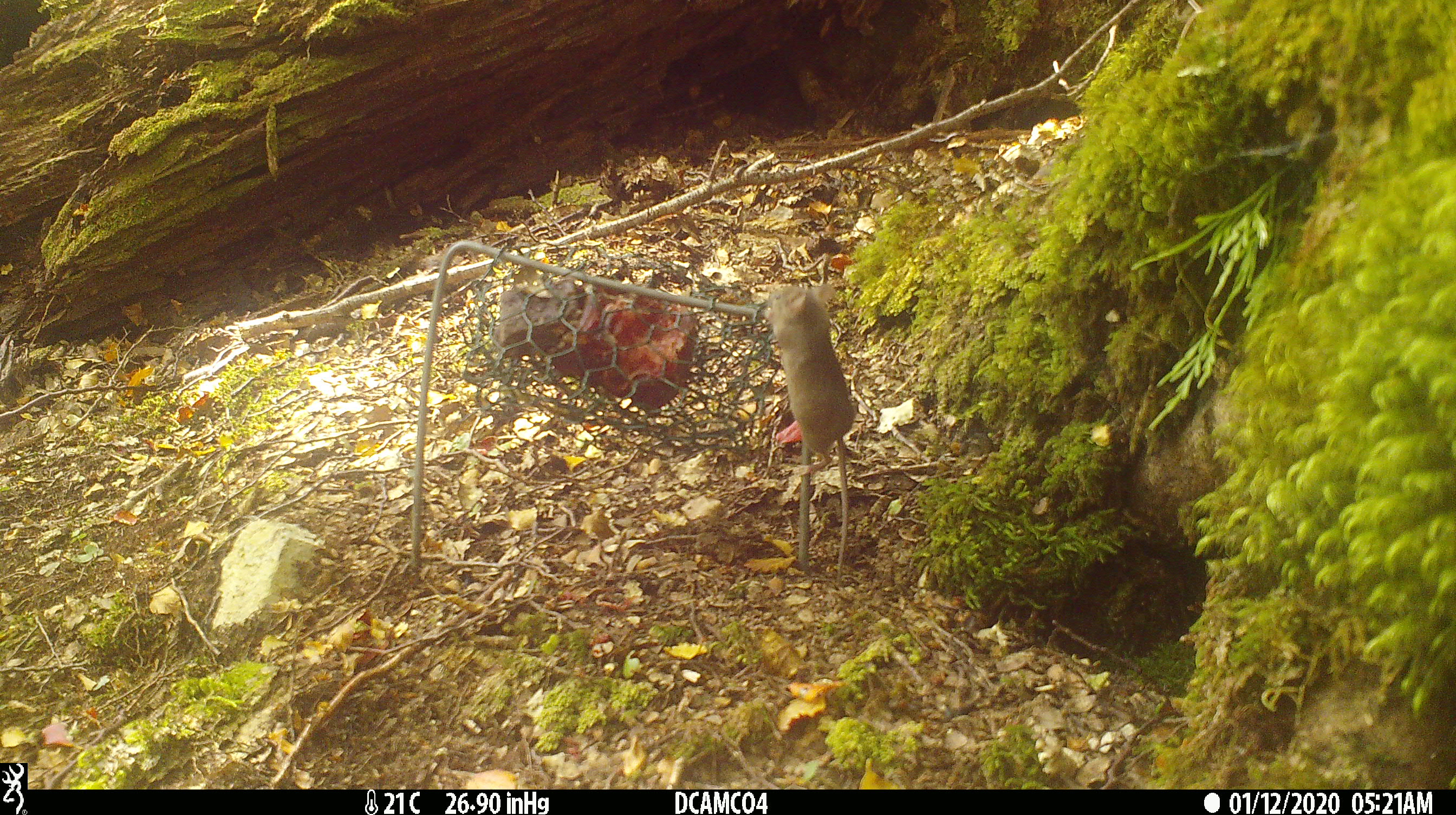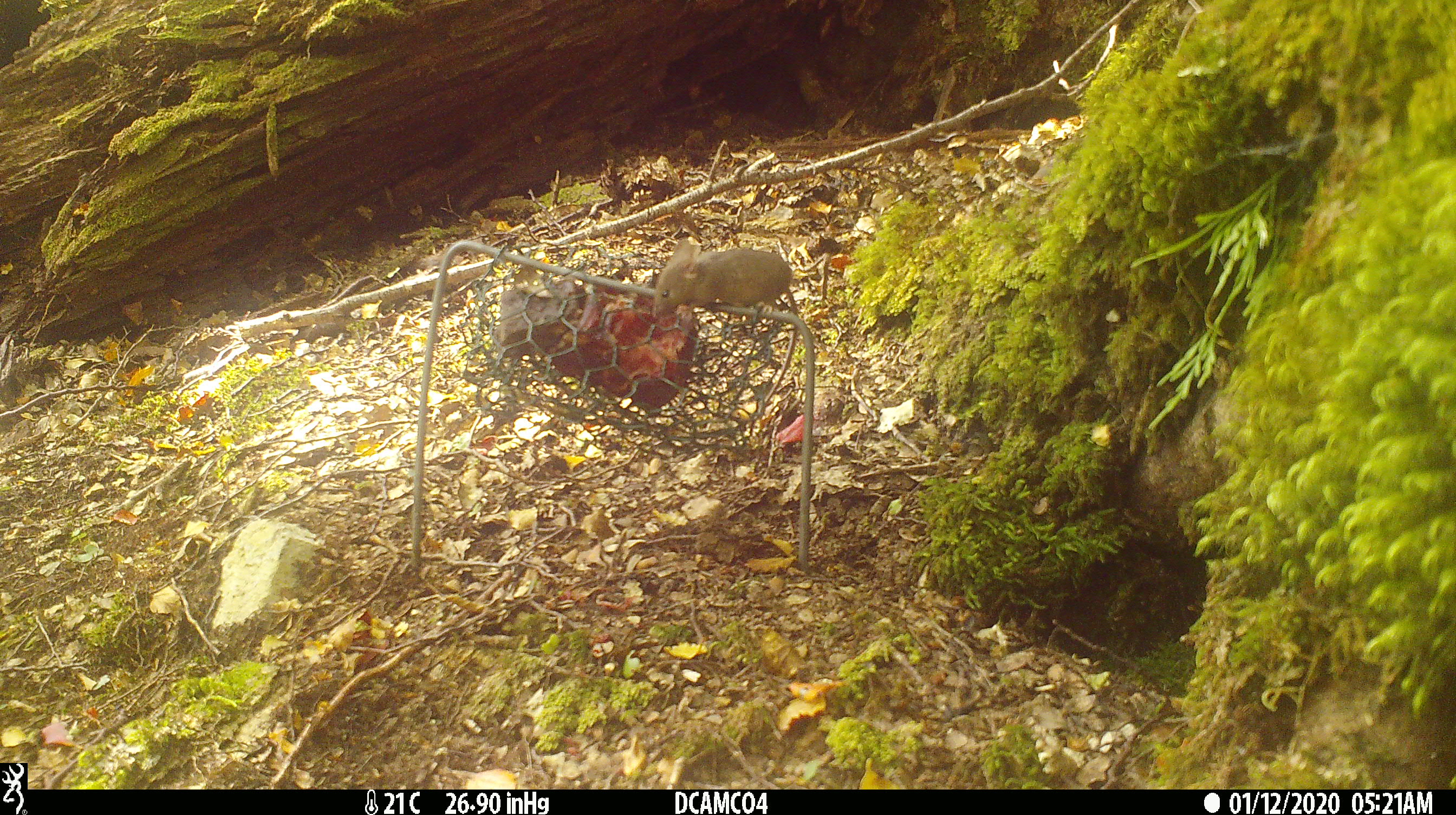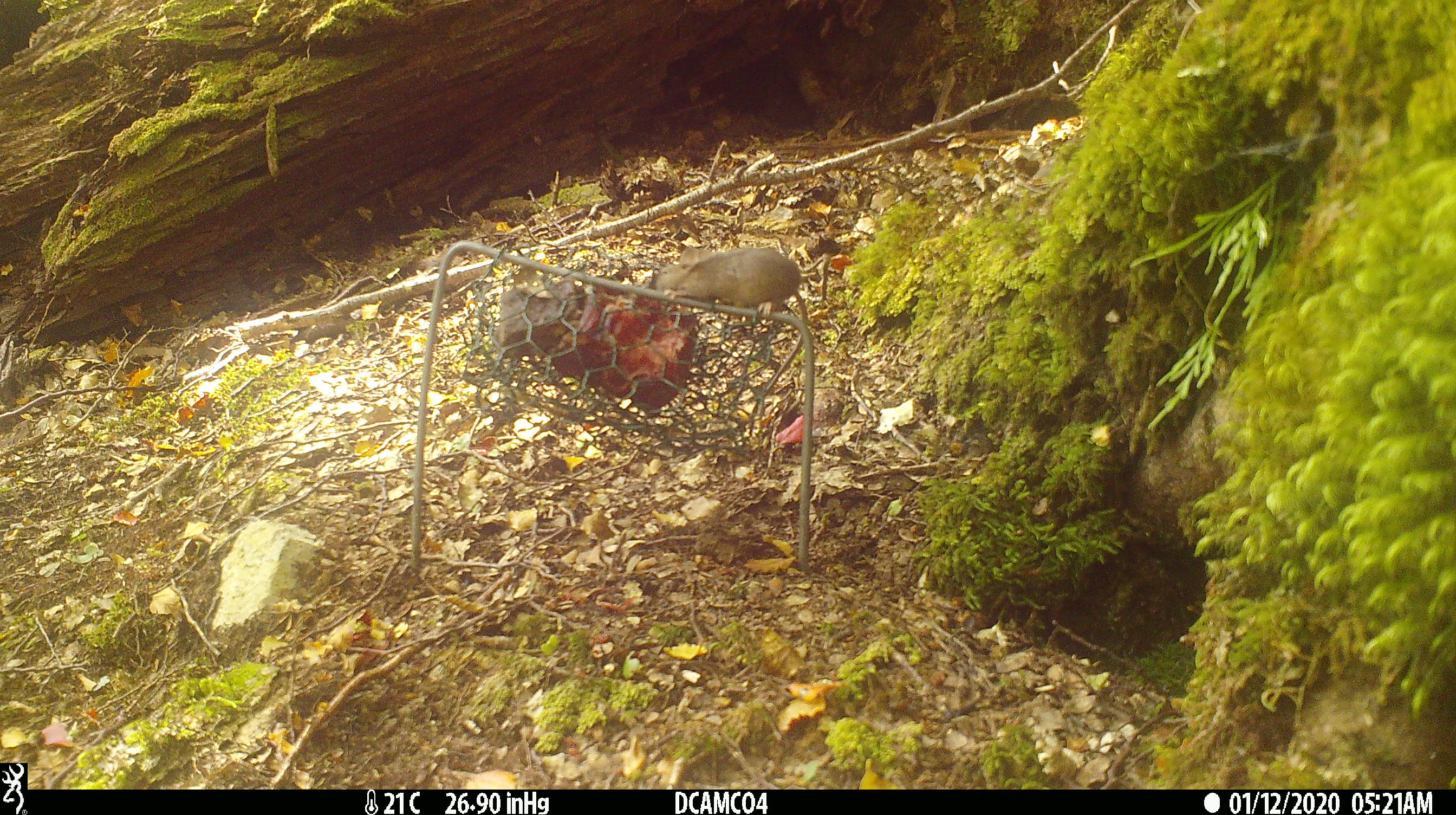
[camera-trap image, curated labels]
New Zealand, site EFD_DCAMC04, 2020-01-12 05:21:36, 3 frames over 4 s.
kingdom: Animalia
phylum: Chordata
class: Mammalia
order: Rodentia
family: Muridae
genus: Mus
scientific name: Mus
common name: mouse